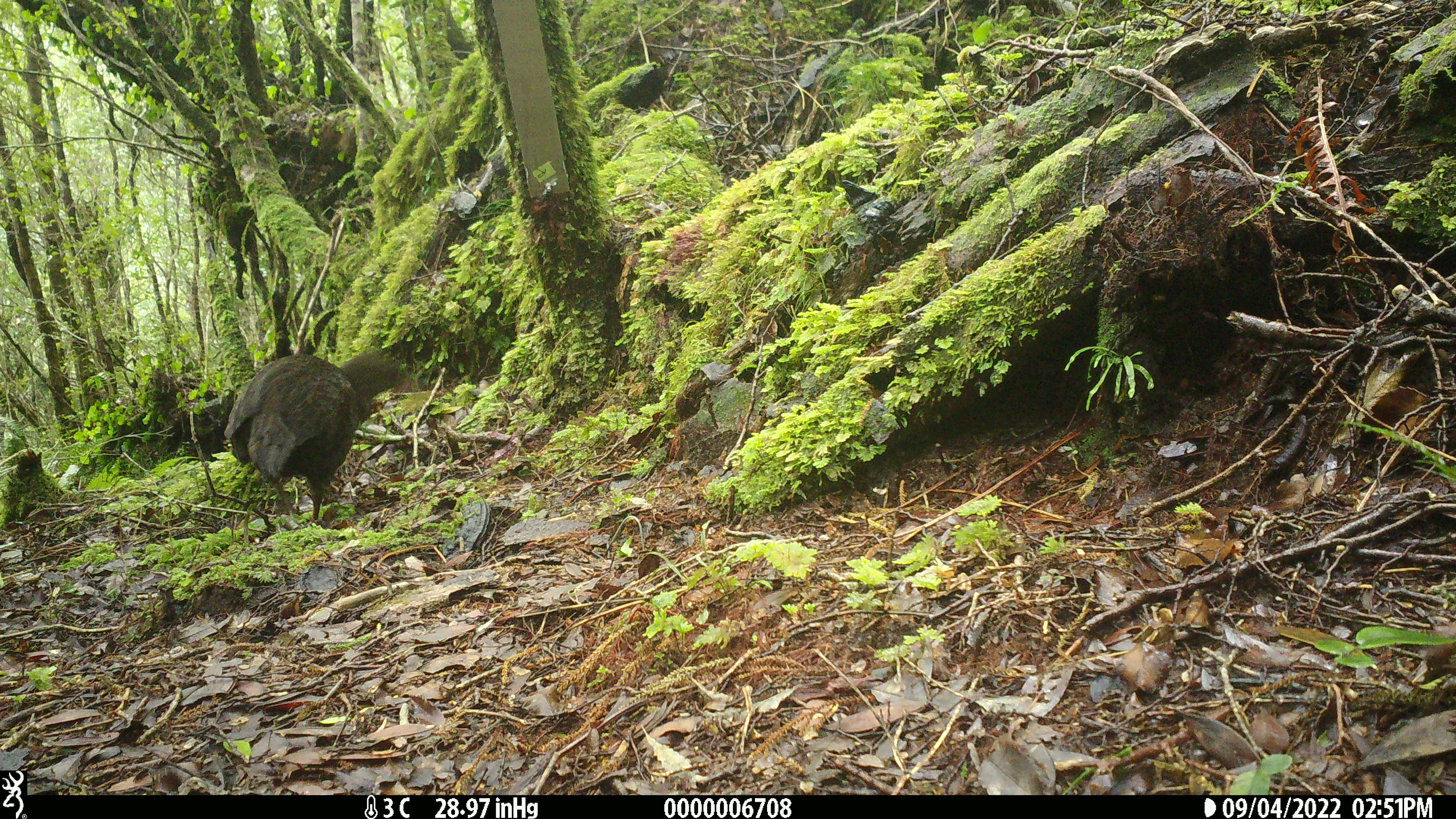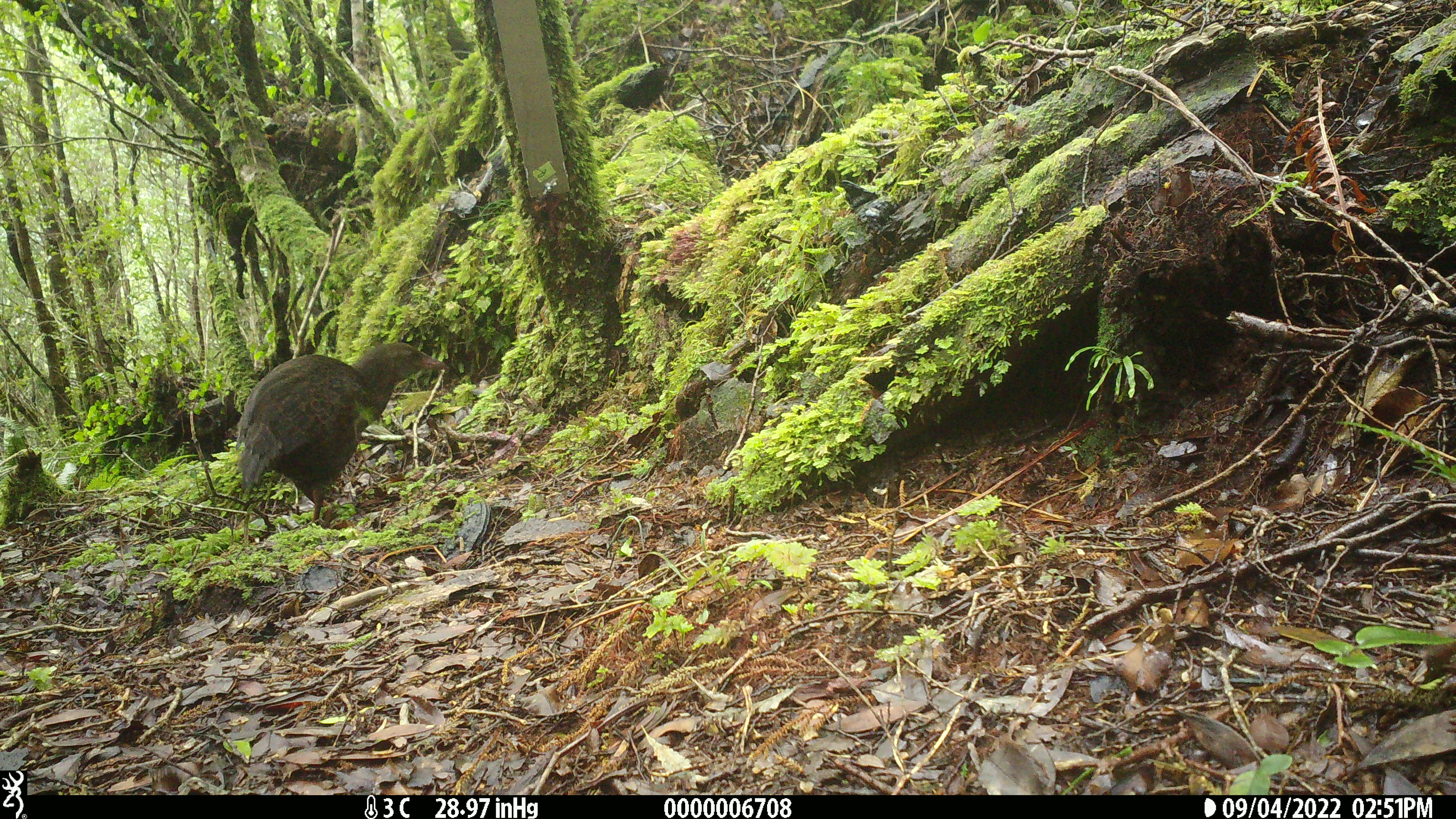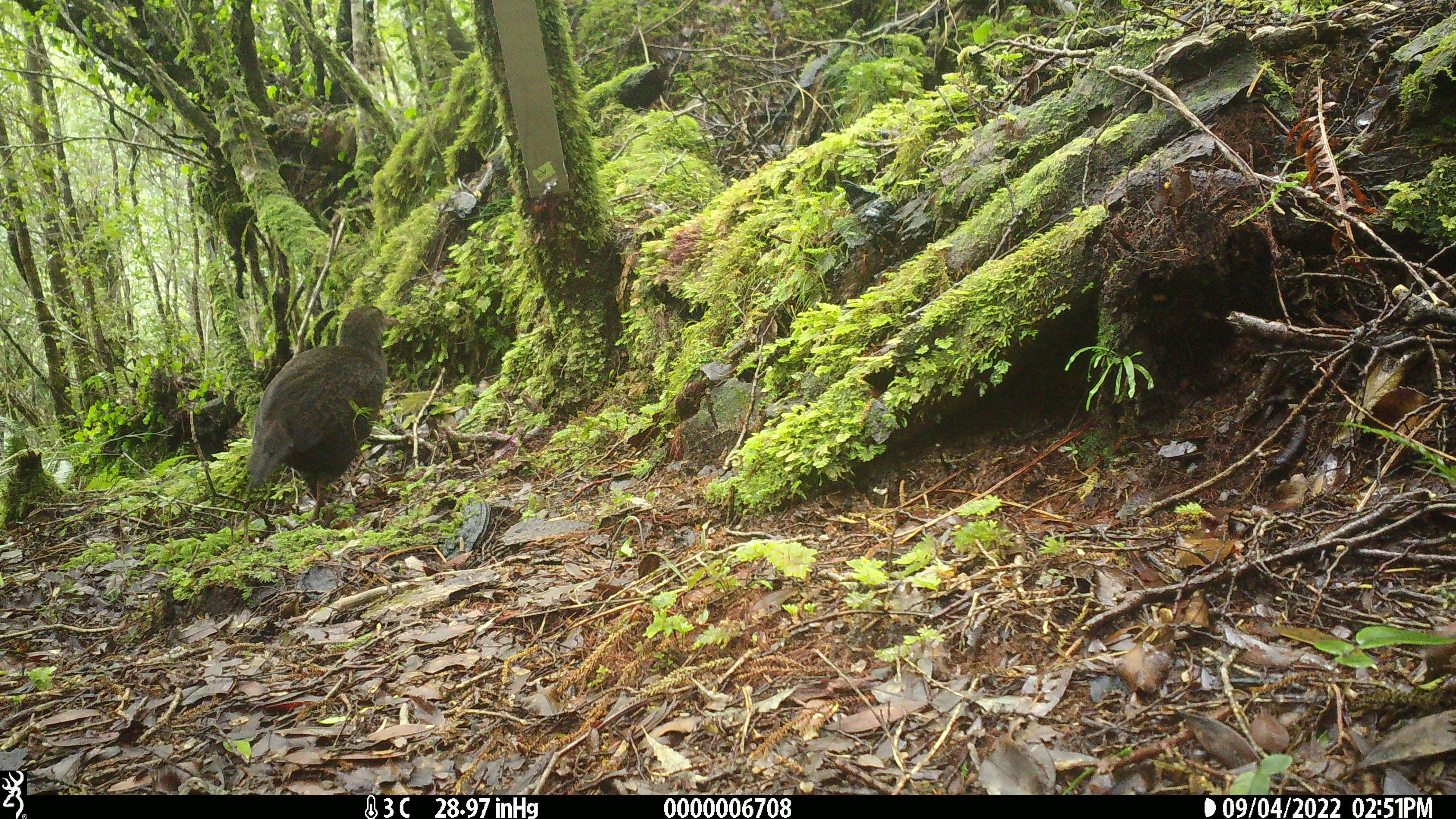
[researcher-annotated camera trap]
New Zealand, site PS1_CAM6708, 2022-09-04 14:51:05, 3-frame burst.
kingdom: Animalia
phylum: Chordata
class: Aves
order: Gruiformes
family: Rallidae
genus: Gallirallus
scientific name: Gallirallus australis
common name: weka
Weka (Gallirallus australis).